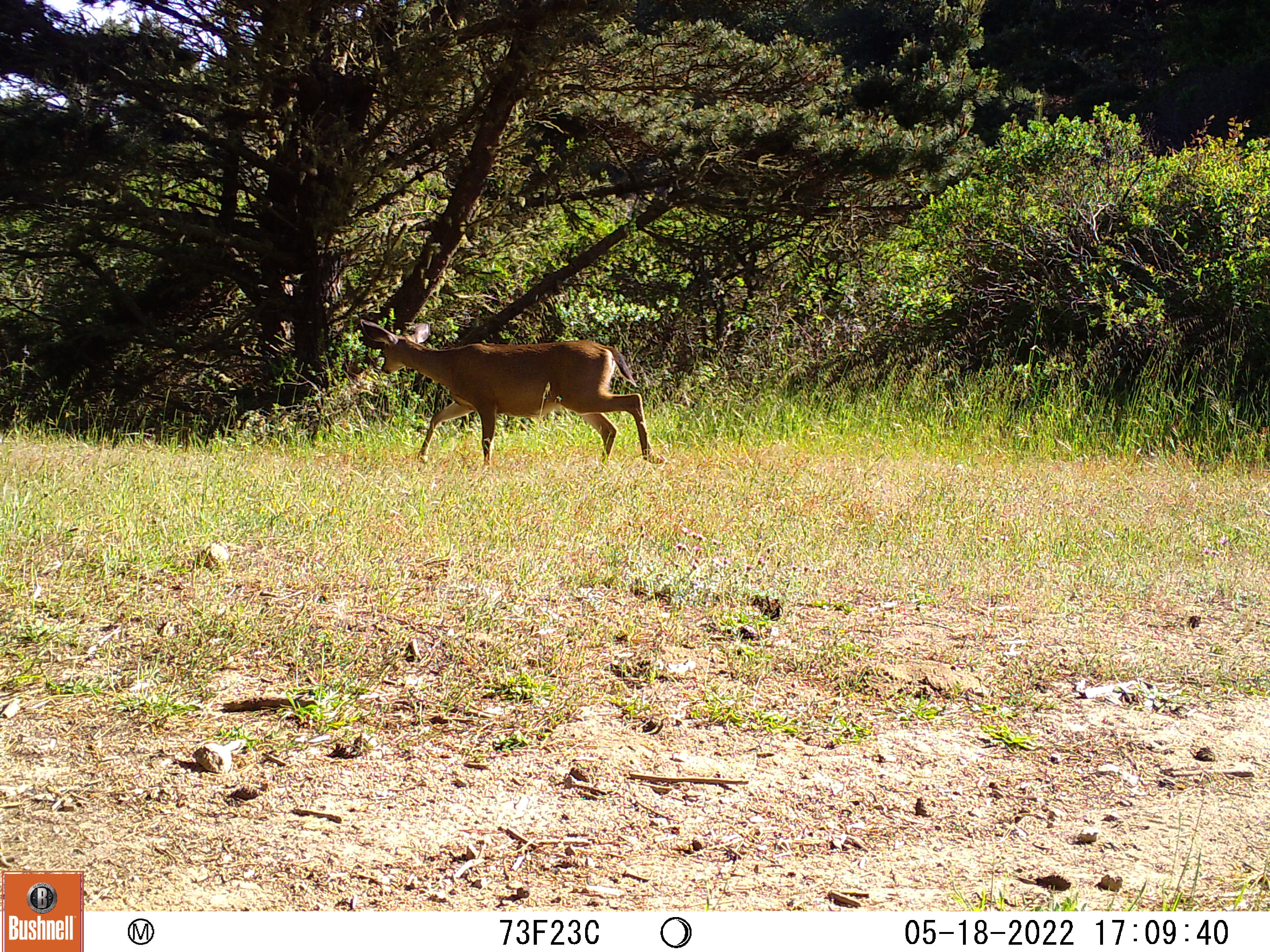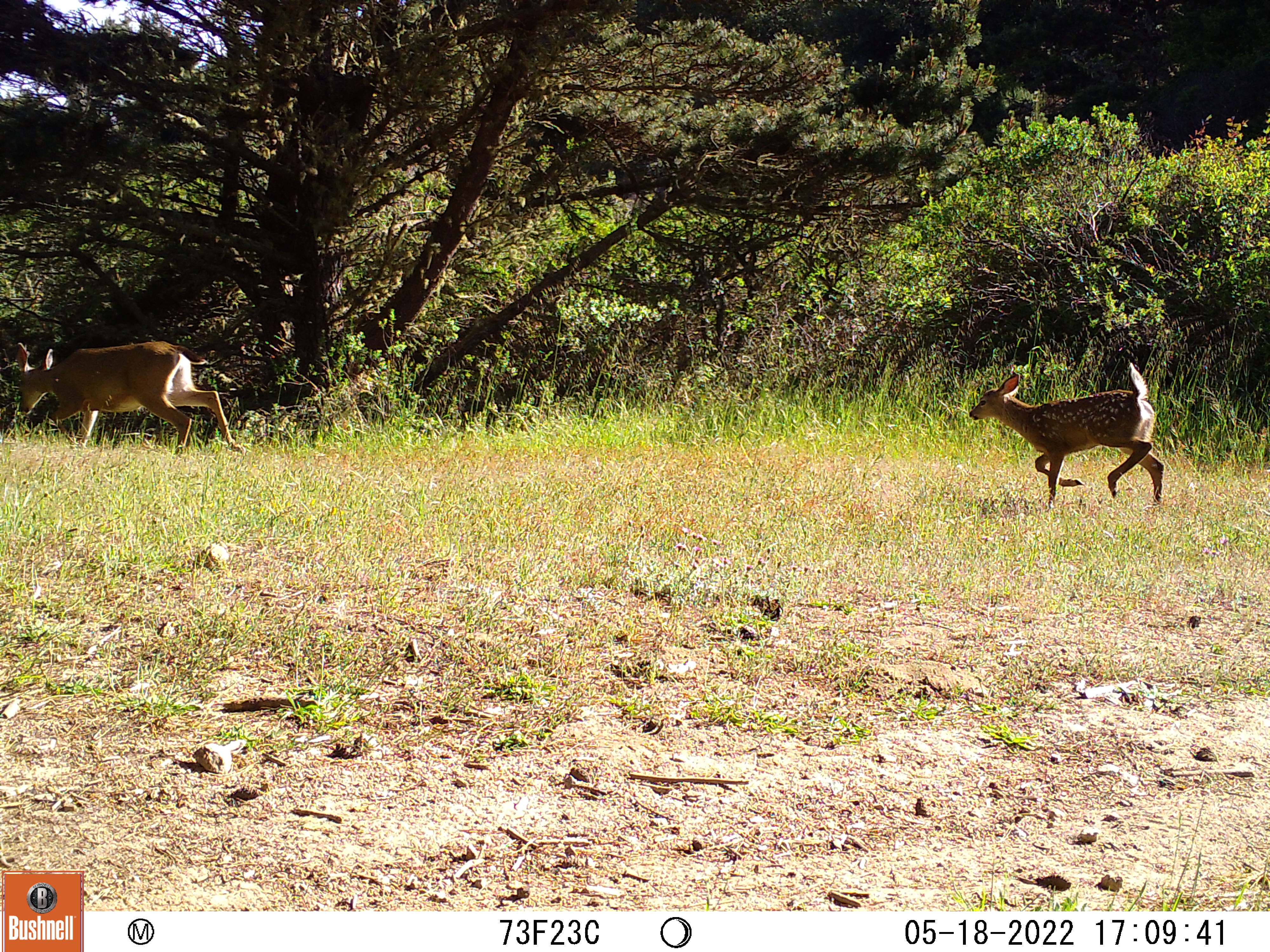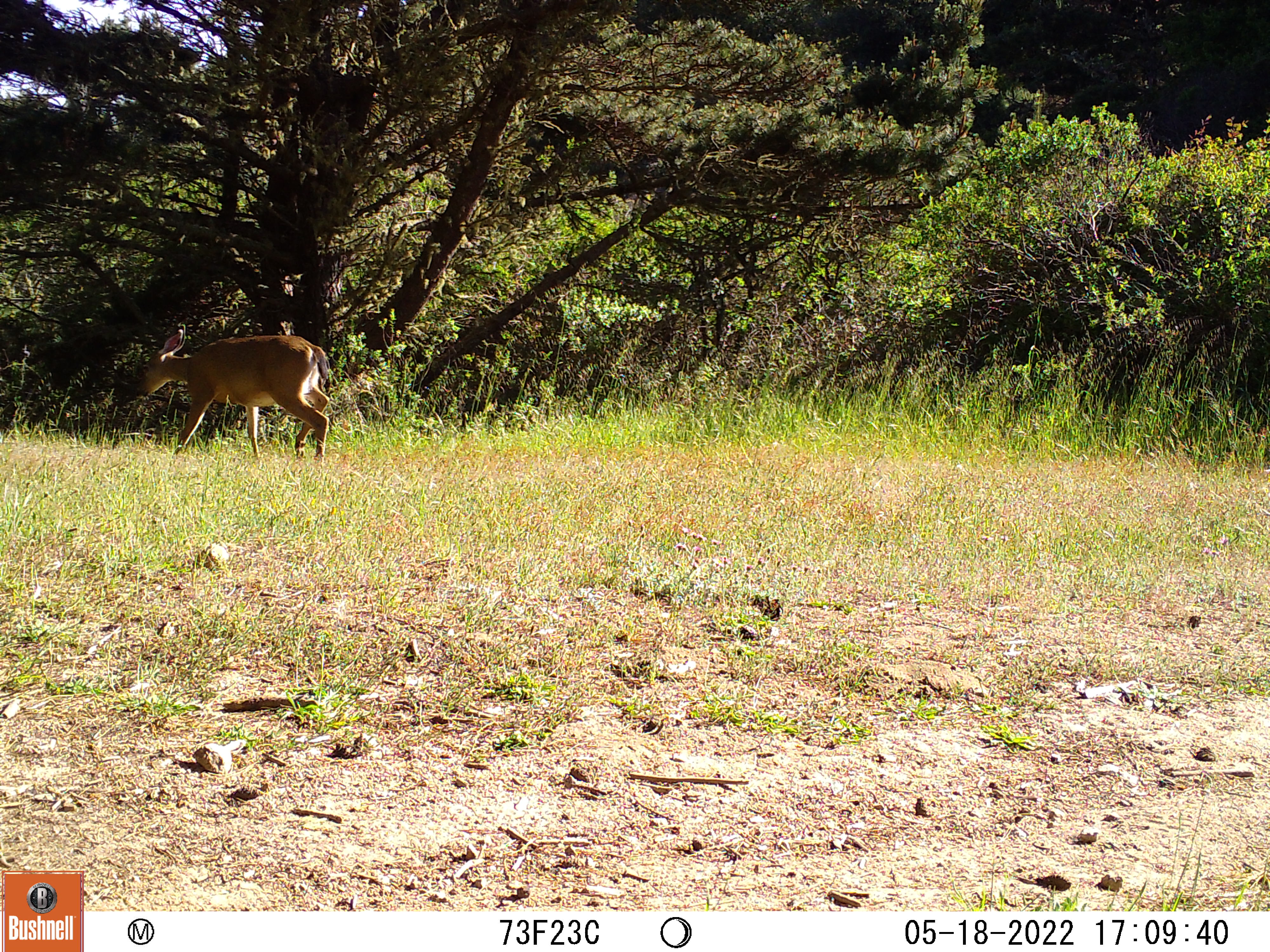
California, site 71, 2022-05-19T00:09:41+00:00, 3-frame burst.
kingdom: Animalia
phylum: Chordata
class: Mammalia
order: Artiodactyla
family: Cervidae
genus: Odocoileus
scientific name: Odocoileus hemionus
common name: mule deer